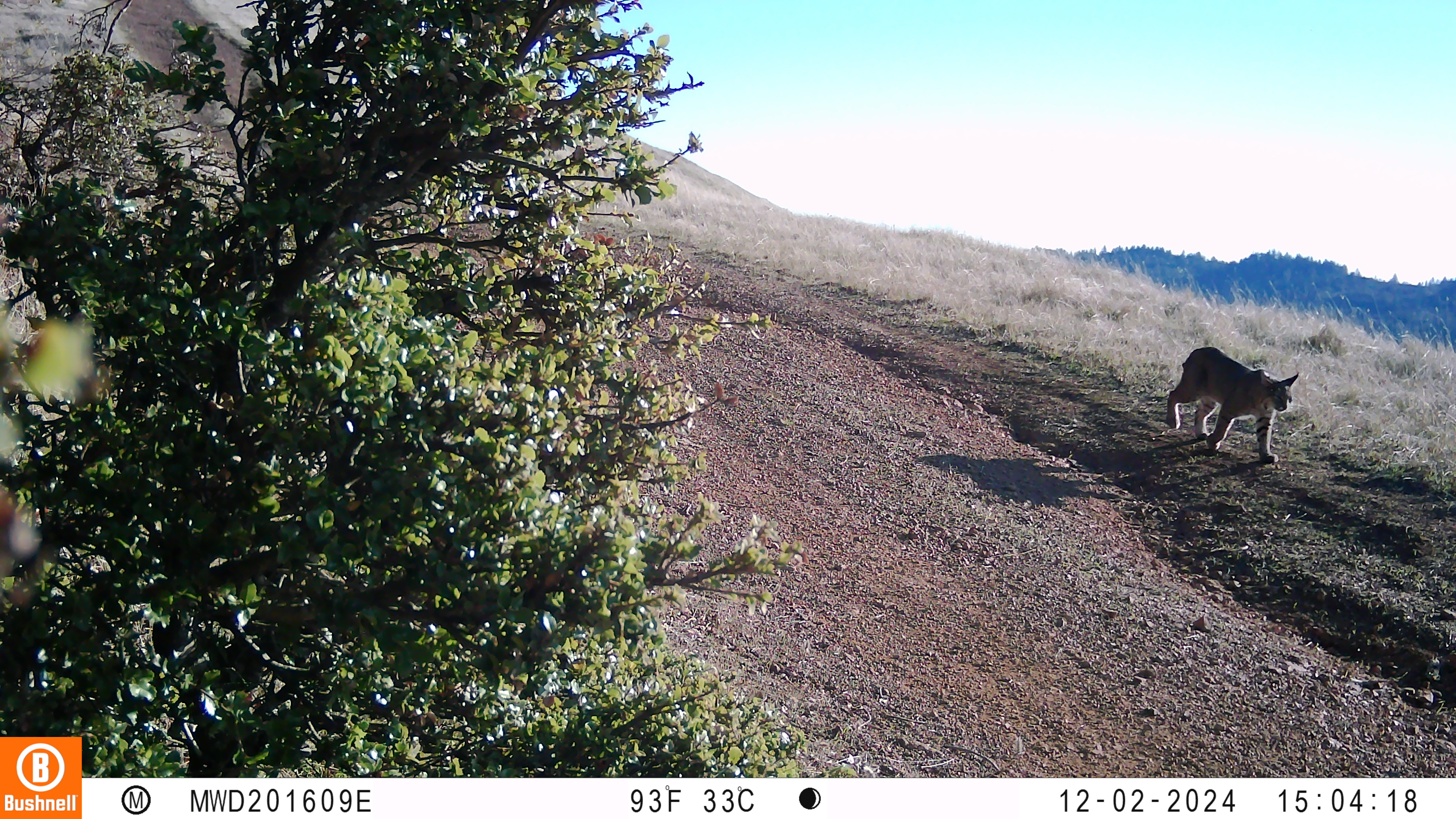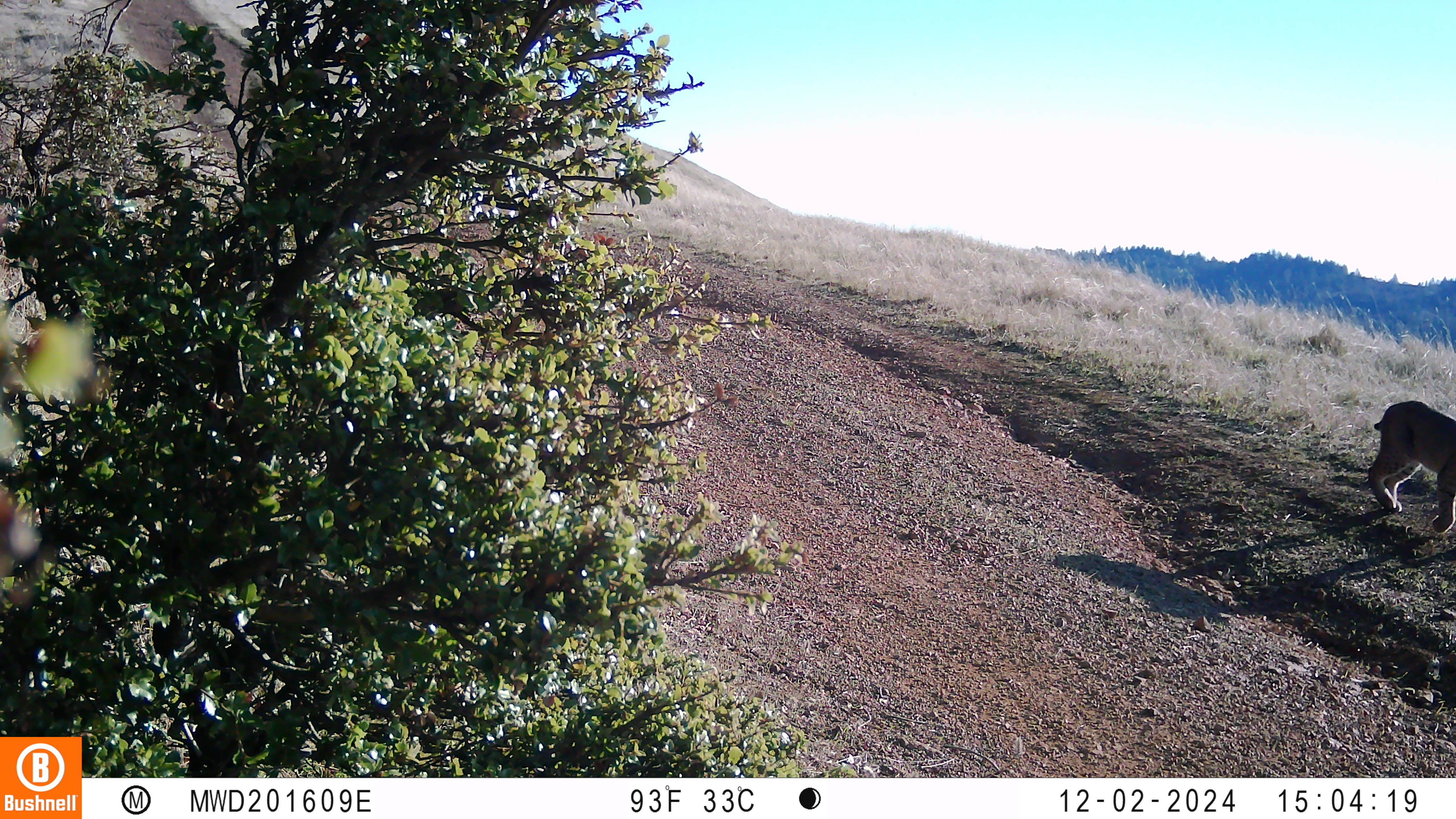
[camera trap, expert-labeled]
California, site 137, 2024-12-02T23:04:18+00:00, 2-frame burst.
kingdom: Animalia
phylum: Chordata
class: Mammalia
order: Carnivora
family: Felidae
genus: Lynx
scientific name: Lynx rufus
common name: bobcat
Bobcat (Lynx rufus).